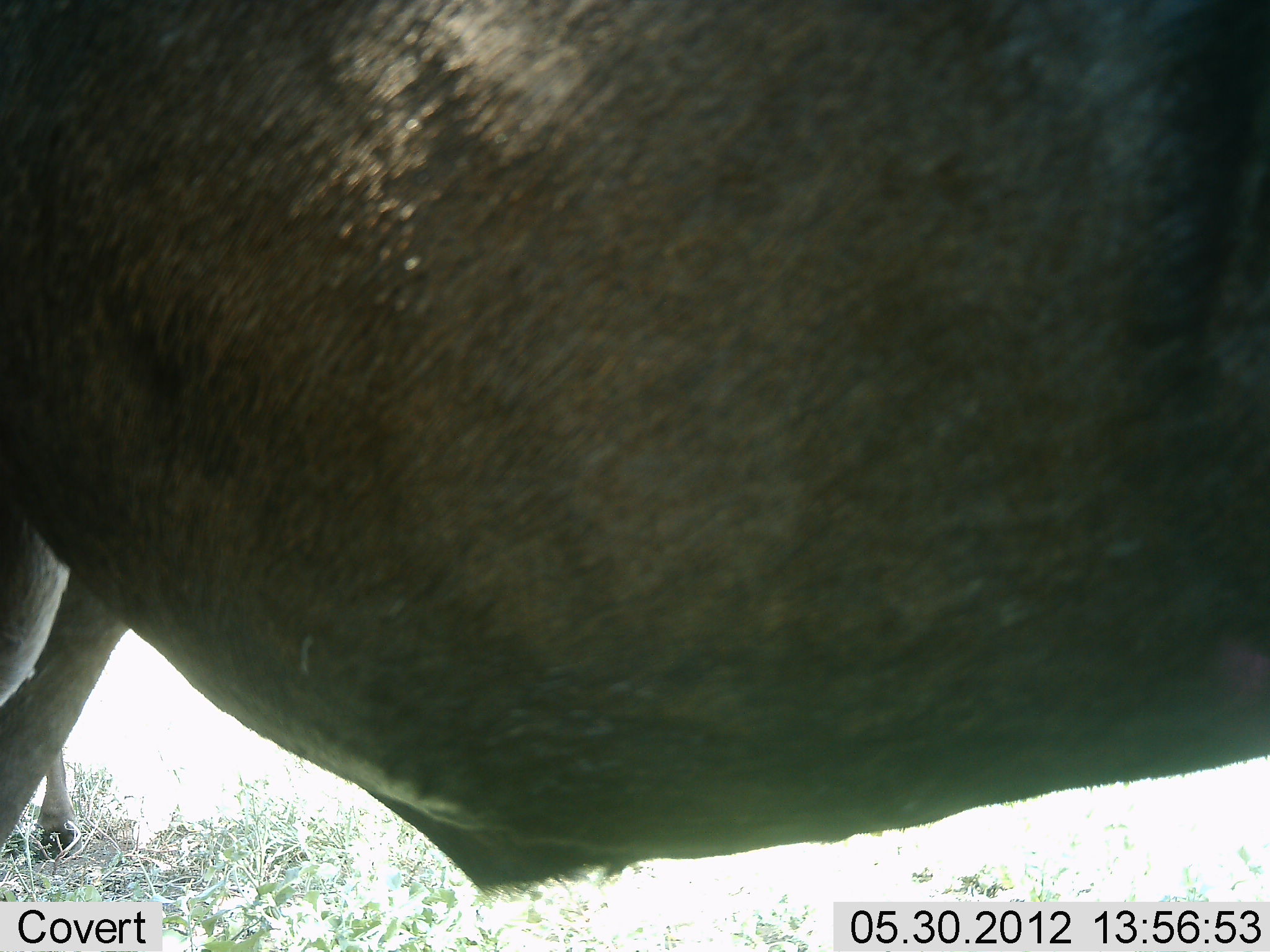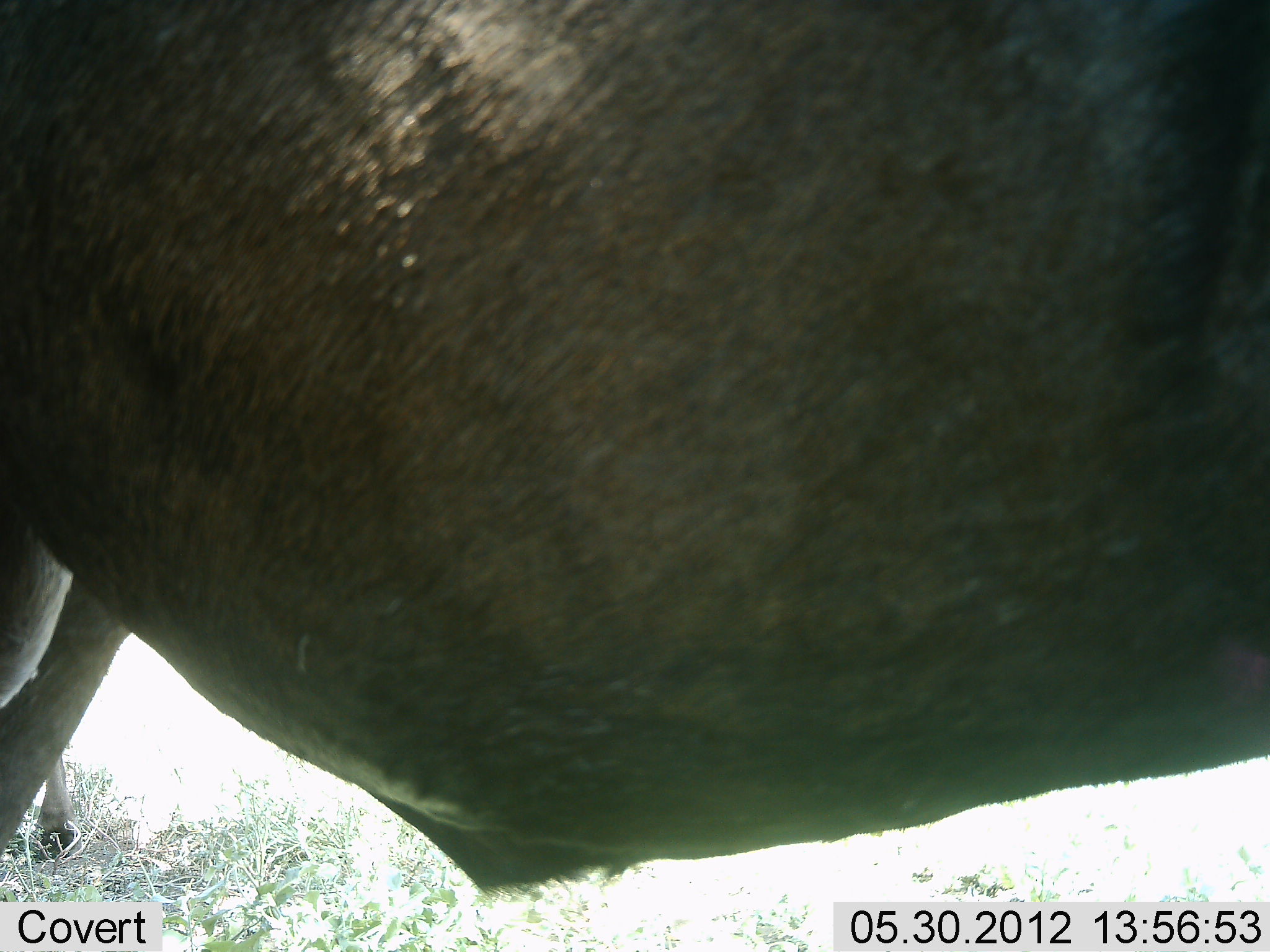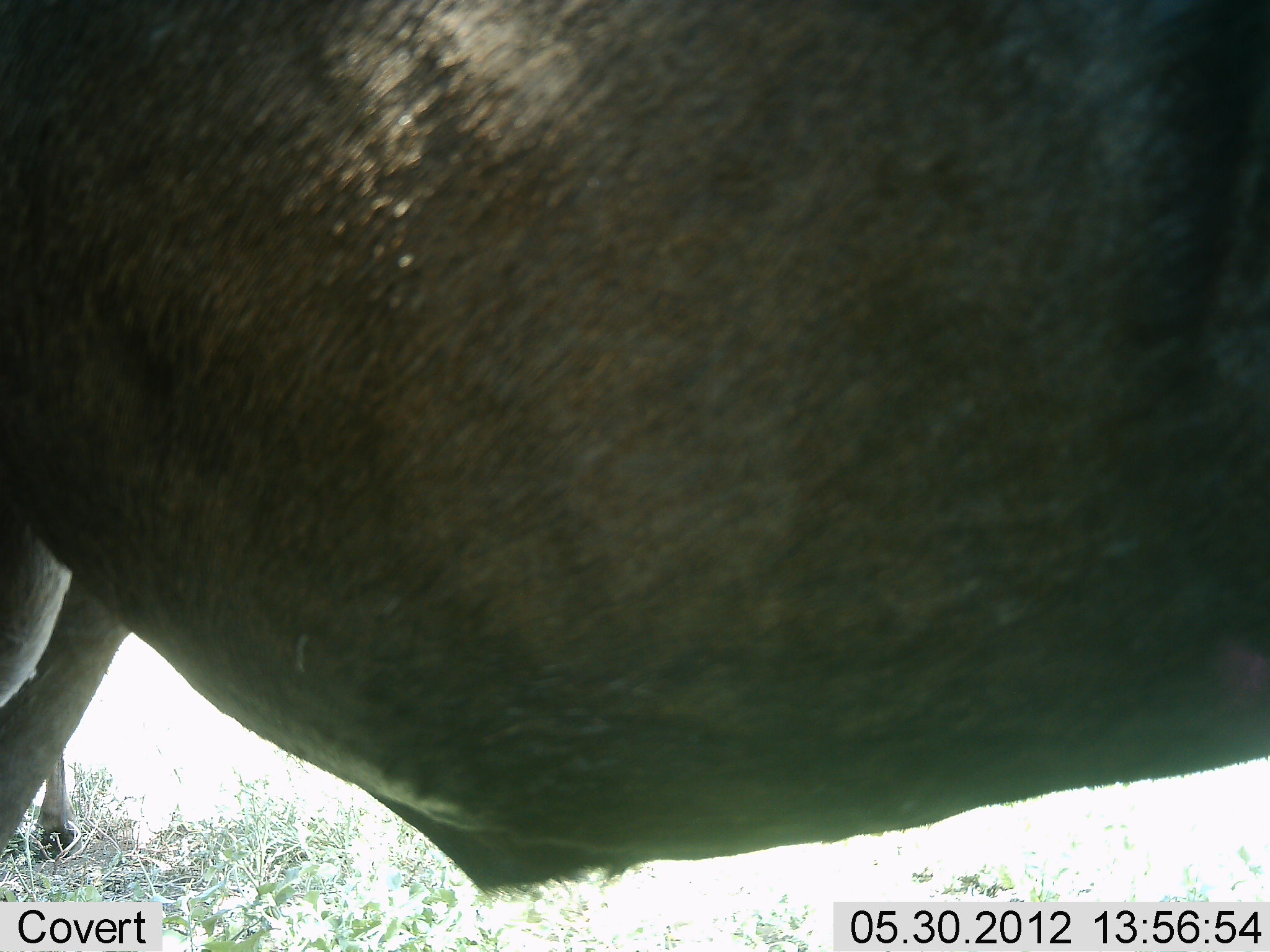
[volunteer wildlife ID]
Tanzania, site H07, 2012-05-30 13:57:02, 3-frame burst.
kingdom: Animalia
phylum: Chordata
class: Mammalia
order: Artiodactyla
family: Bovidae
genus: Connochaetes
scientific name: Connochaetes taurinus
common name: blue wildebeest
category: wildebeest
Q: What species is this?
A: Wildebeest (blue wildebeest) (Connochaetes taurinus).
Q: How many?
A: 1.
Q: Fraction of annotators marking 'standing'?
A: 100%.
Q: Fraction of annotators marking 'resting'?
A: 0%.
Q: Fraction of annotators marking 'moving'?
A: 0%.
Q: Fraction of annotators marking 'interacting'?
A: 0%.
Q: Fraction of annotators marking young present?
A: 0%.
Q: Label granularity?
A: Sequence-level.